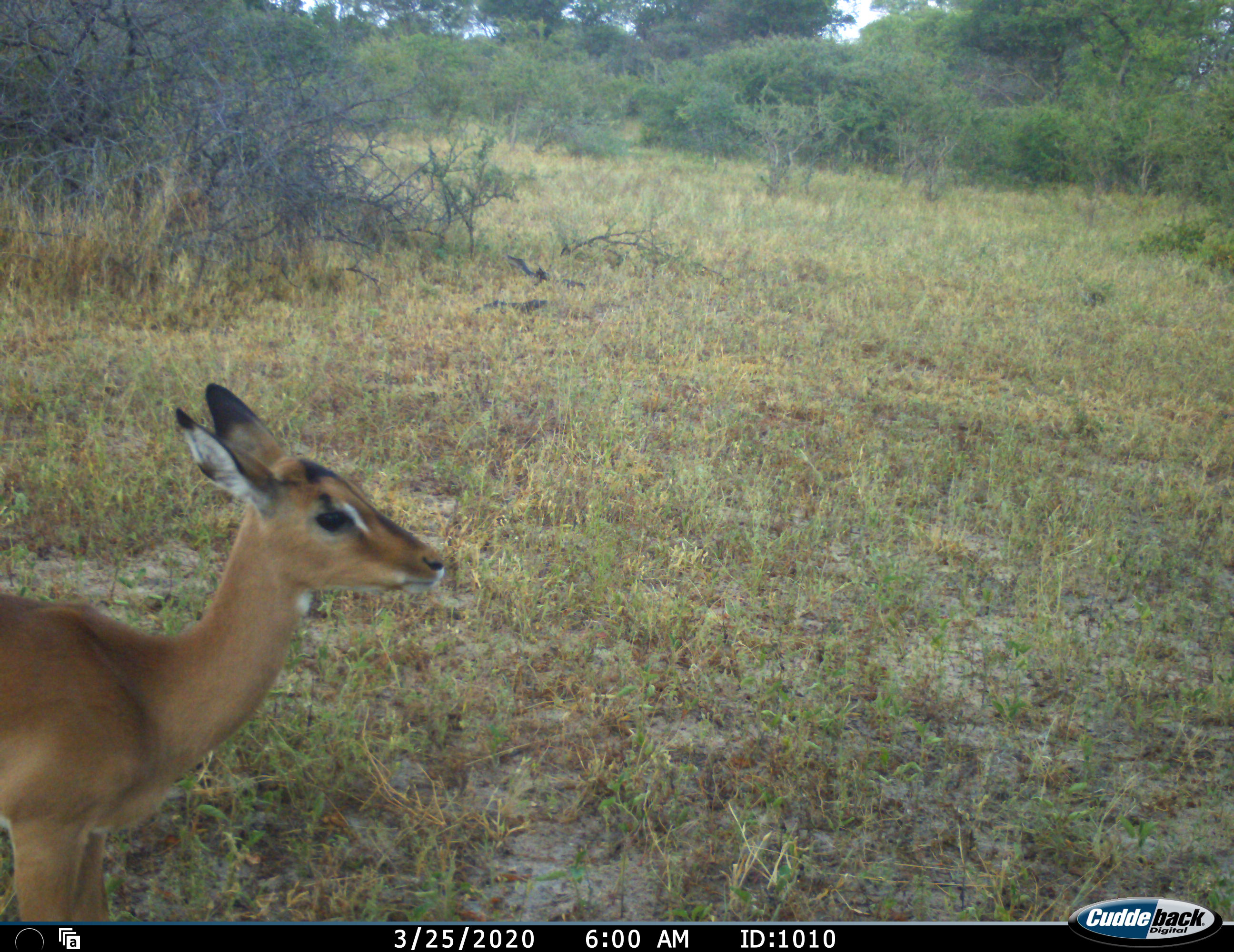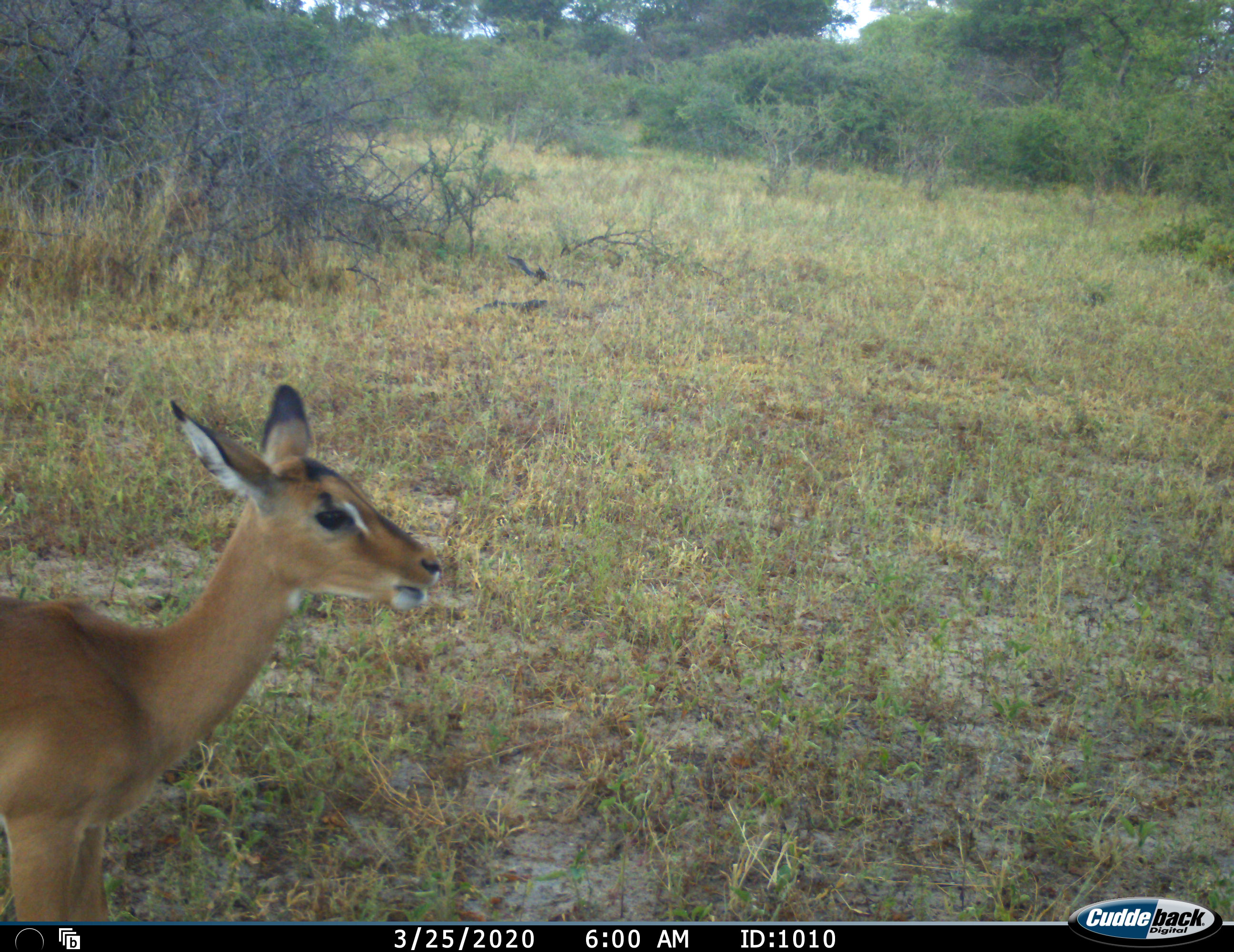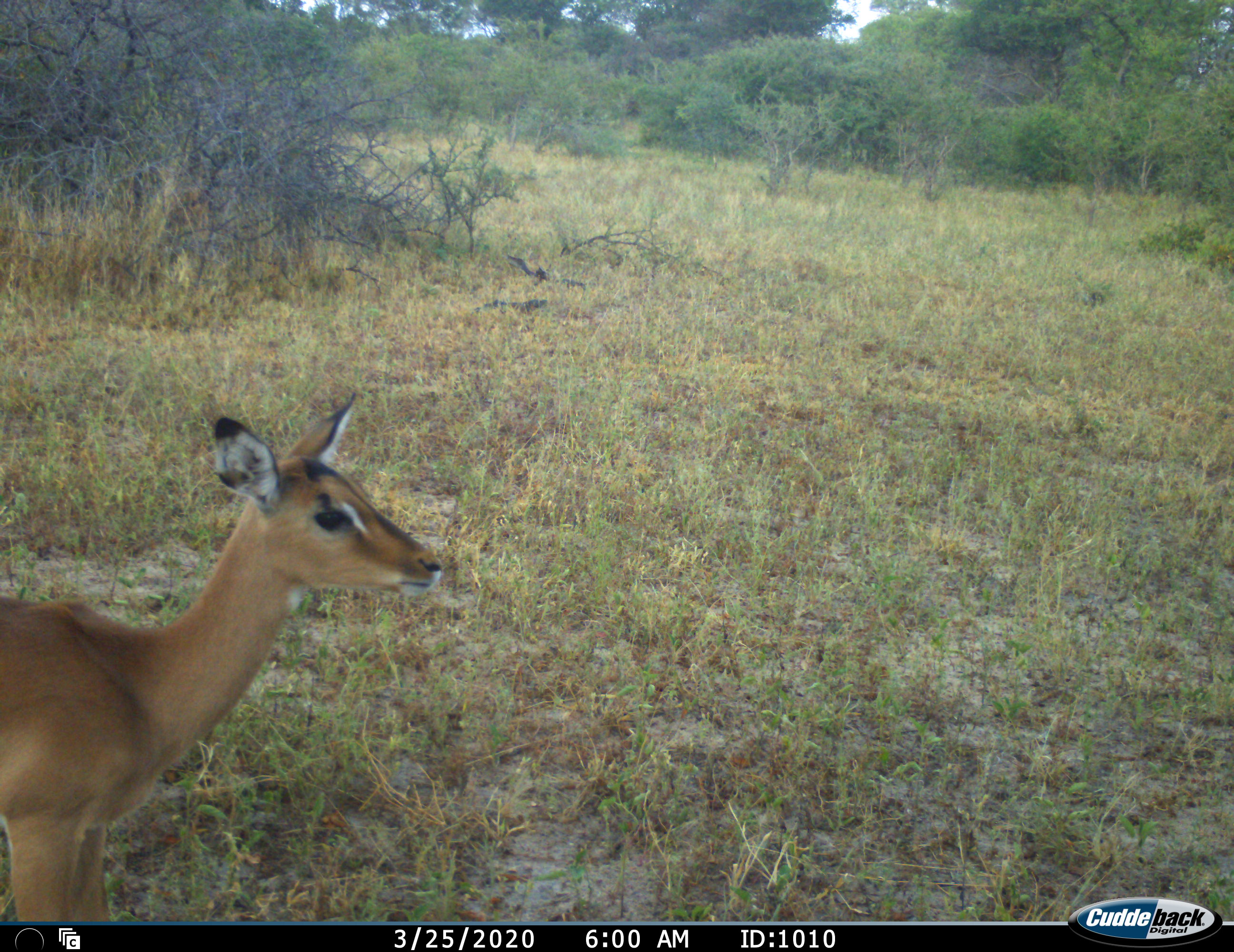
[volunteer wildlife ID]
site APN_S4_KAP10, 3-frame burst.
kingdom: Animalia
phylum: Chordata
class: Mammalia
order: Artiodactyla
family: Bovidae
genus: Aepyceros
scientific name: Aepyceros melampus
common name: impala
Impala (Aepyceros melampus), count 1. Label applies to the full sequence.